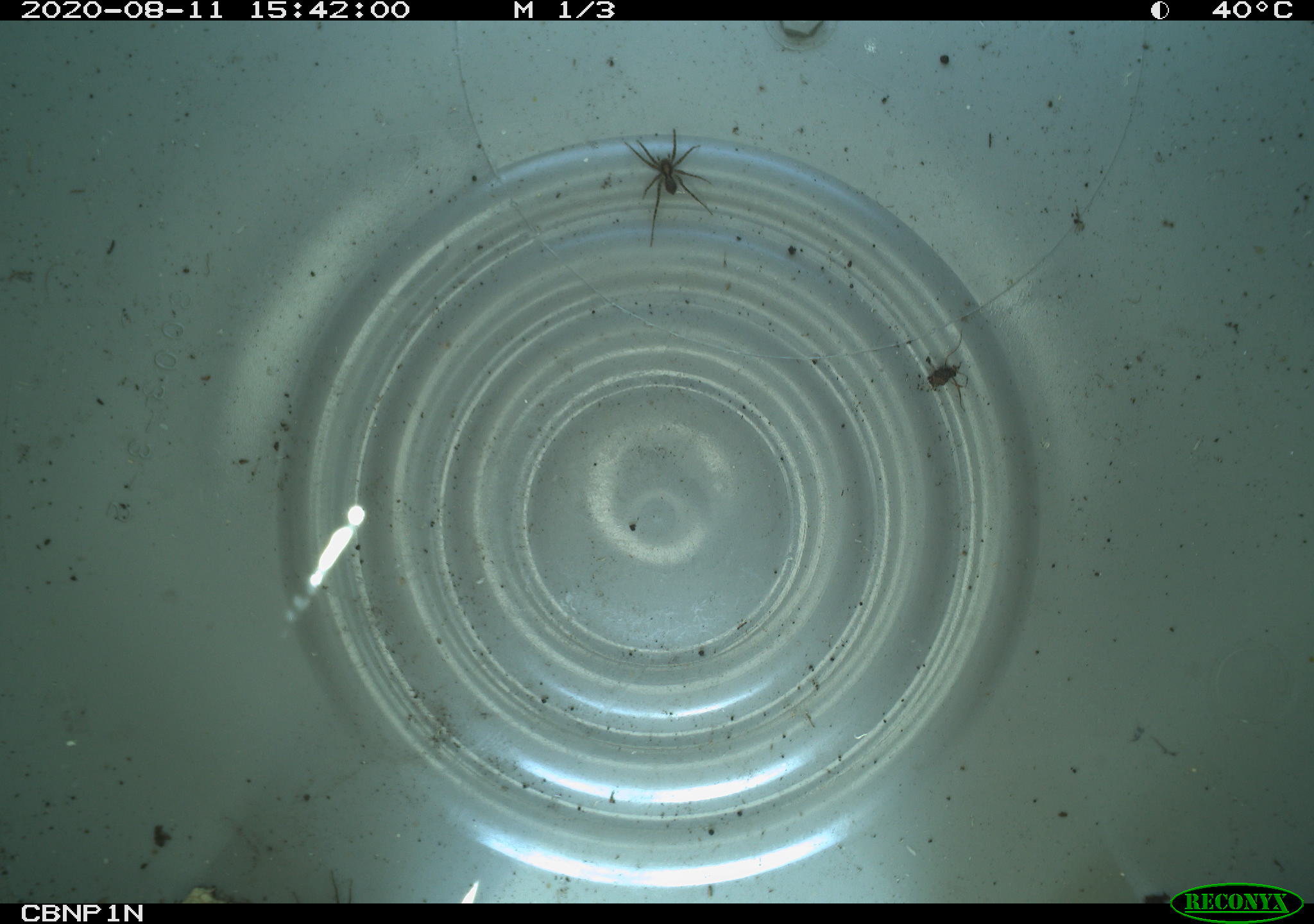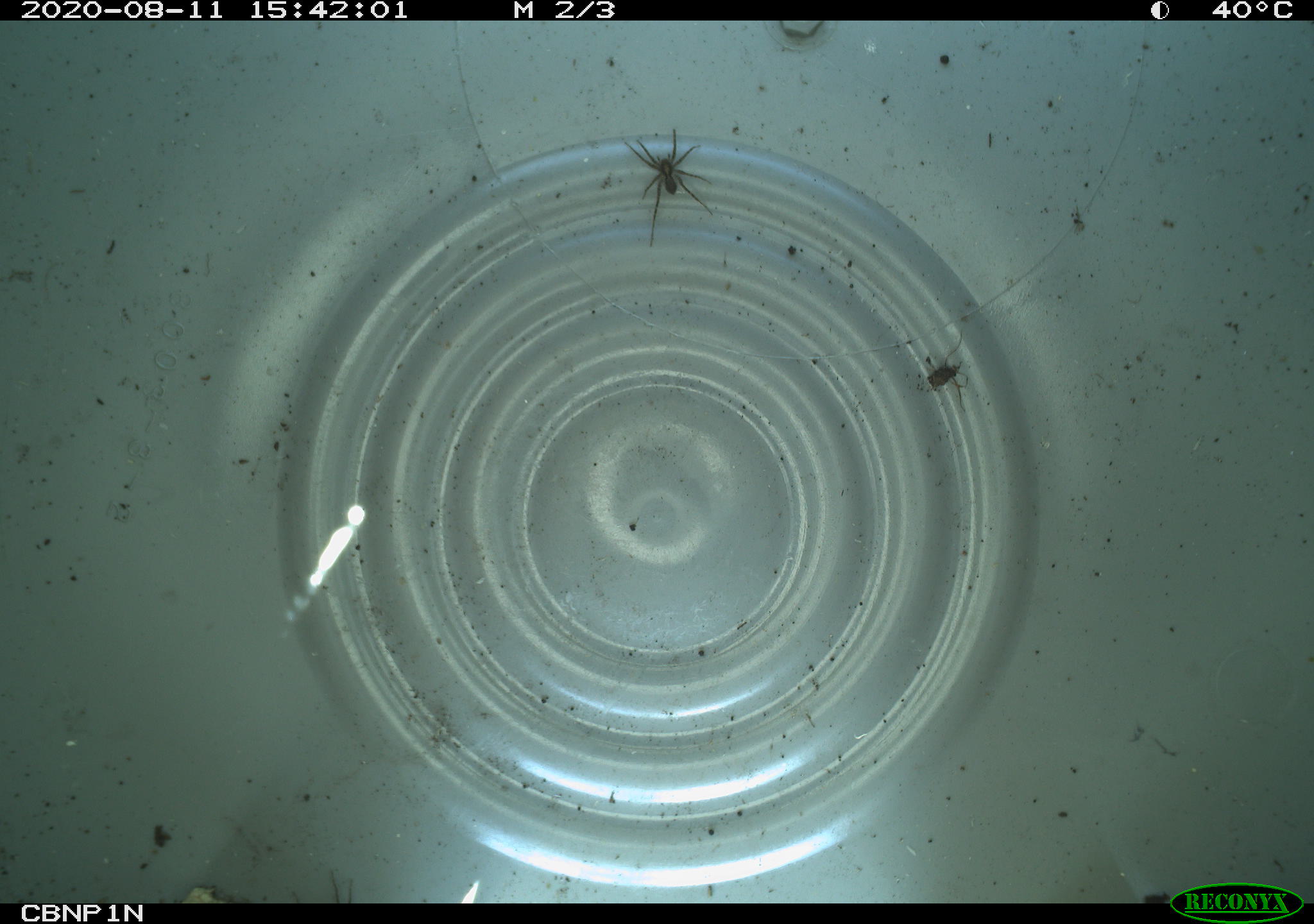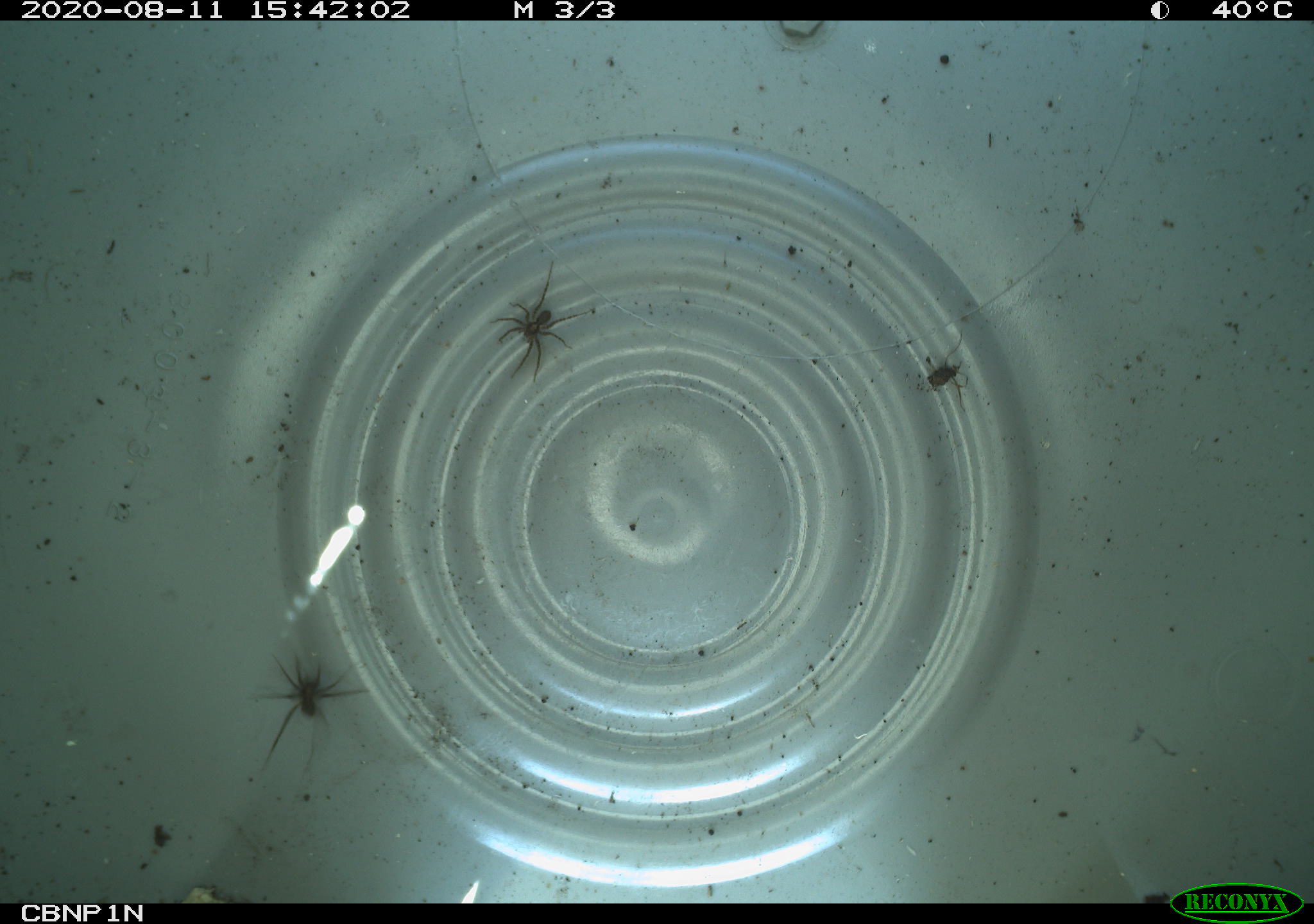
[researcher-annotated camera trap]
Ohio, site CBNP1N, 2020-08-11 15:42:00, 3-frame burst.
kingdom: Animalia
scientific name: Animalia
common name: animal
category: invertebrate